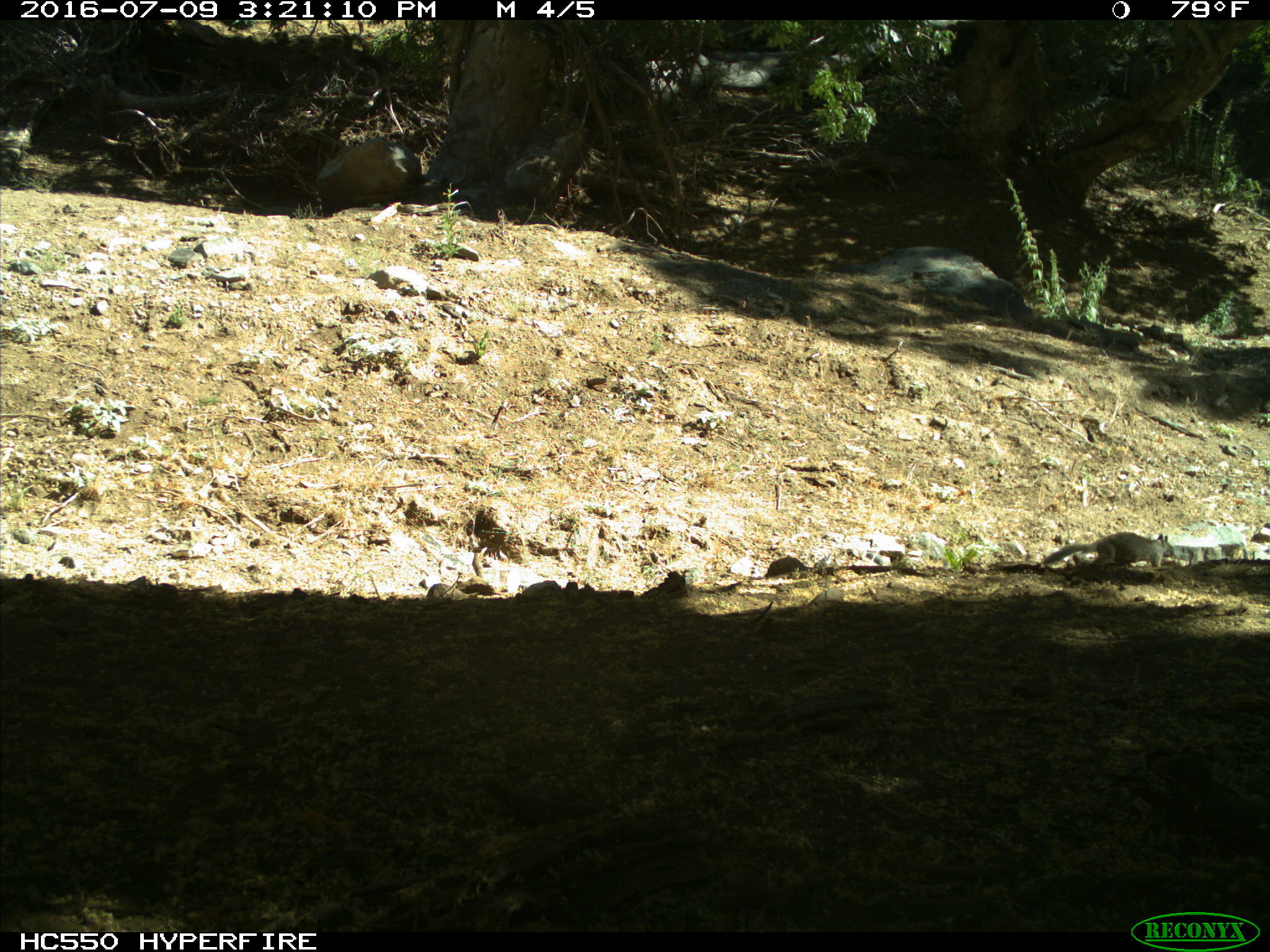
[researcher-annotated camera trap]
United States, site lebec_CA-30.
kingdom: Animalia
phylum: Chordata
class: Mammalia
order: Rodentia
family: Sciuridae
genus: Otospermophilus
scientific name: Otospermophilus beecheyi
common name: california ground squirrel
Otospermophilus beecheyi (california ground squirrel).